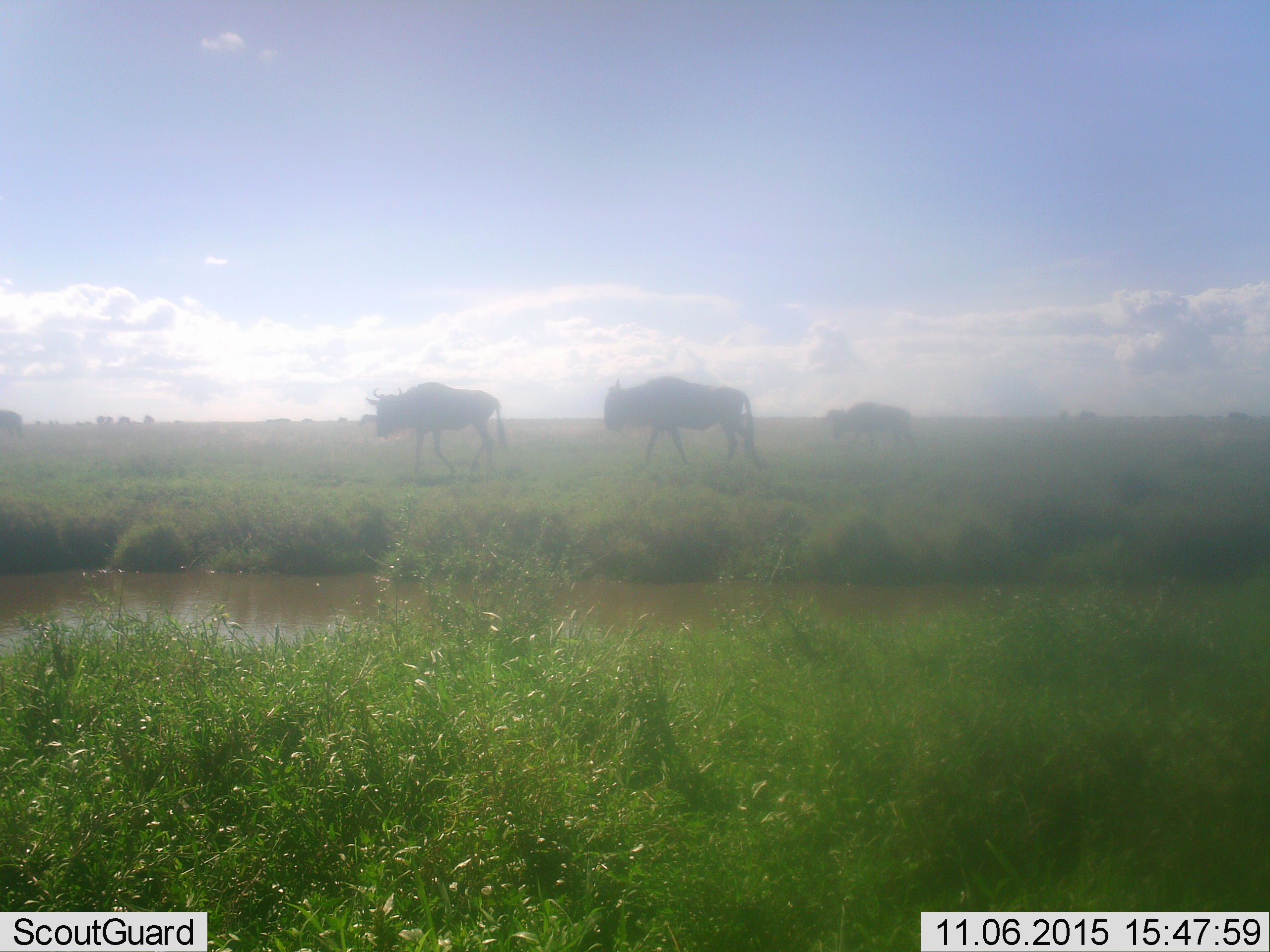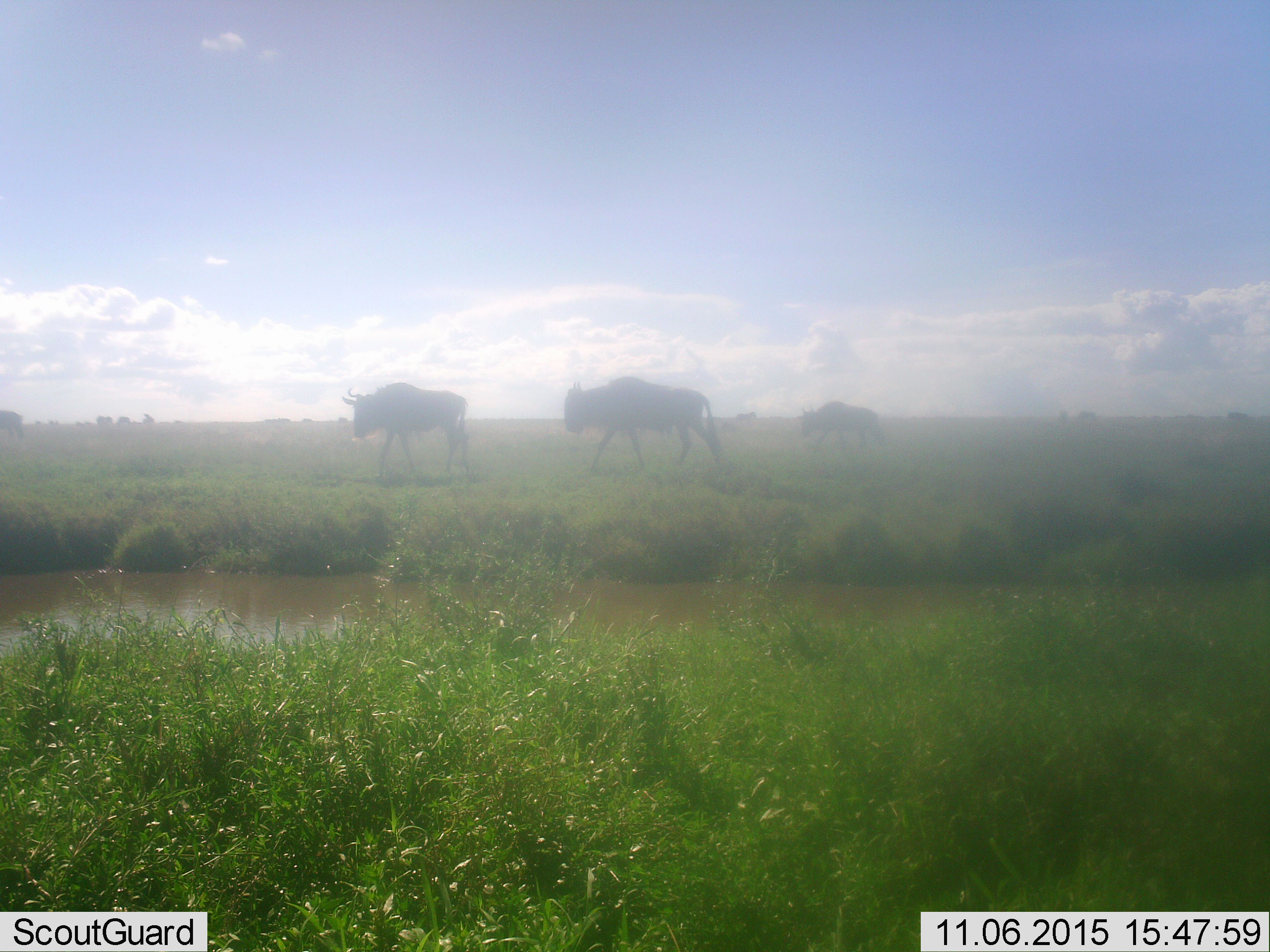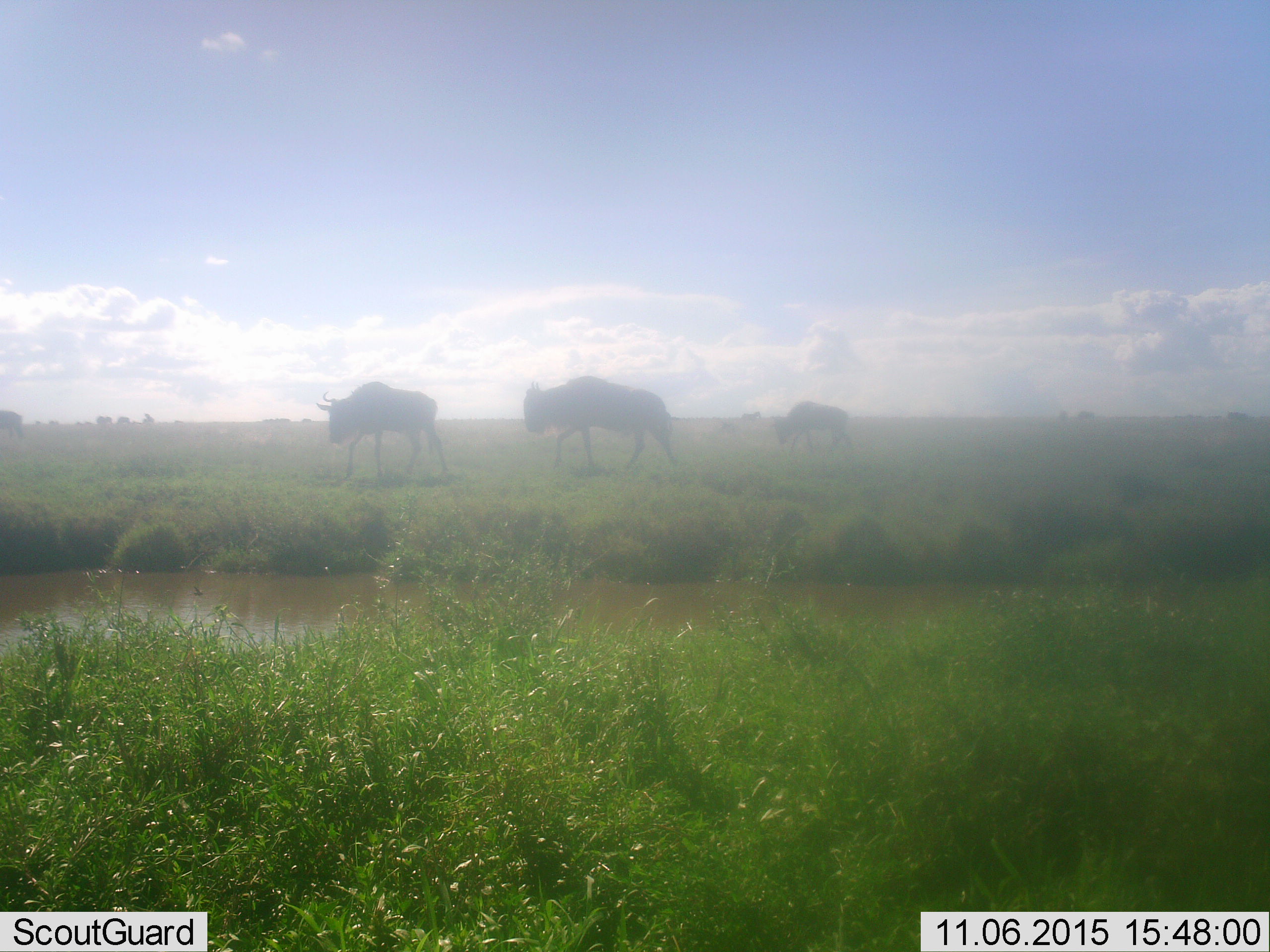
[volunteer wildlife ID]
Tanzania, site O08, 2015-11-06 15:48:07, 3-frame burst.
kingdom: Animalia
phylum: Chordata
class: Mammalia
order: Artiodactyla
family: Bovidae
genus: Connochaetes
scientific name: Connochaetes taurinus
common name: blue wildebeest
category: wildebeest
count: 3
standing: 22%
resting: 0%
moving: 78%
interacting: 0%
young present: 11%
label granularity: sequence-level